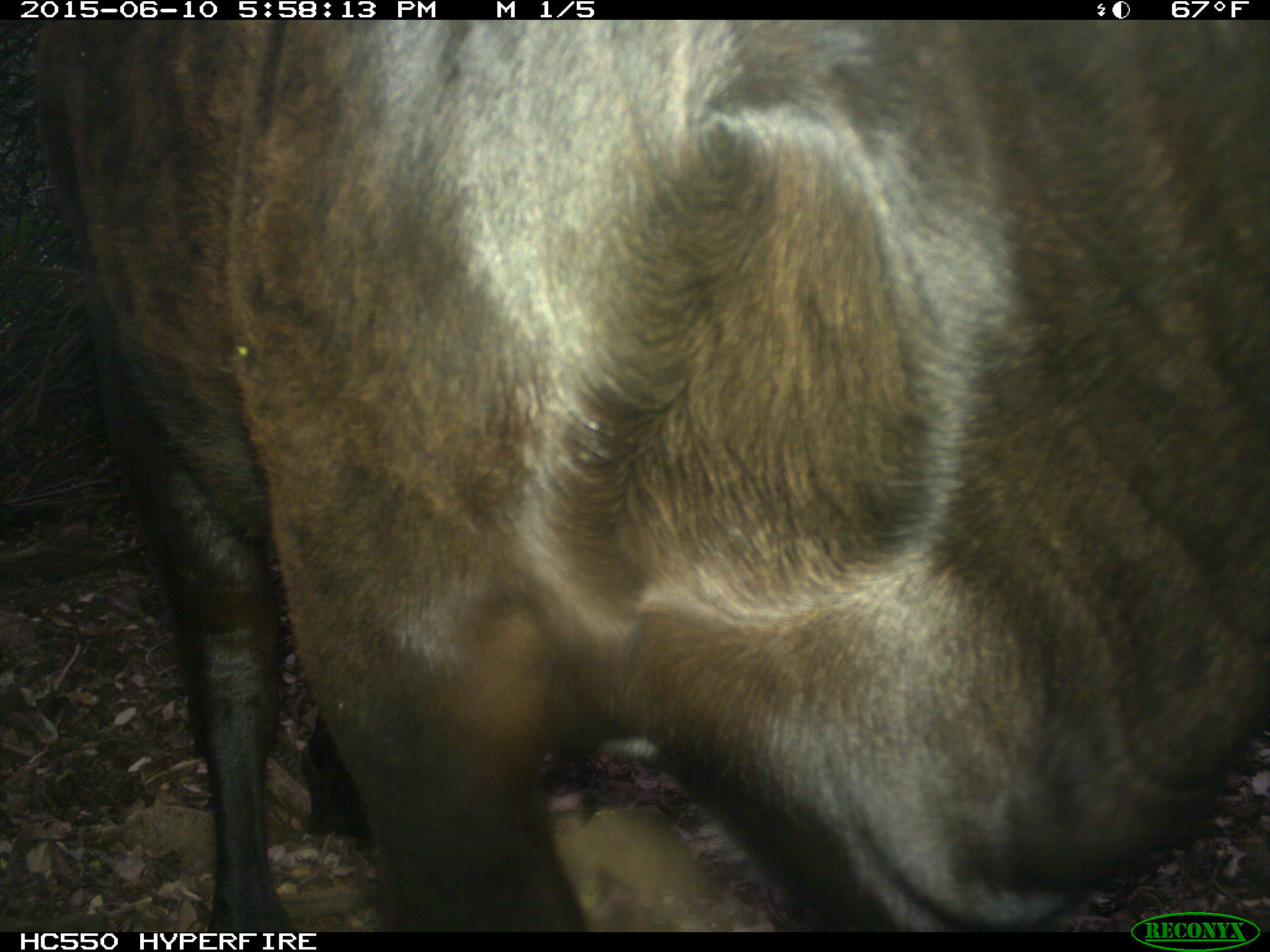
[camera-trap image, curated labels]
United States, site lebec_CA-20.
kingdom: Animalia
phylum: Chordata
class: Mammalia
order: Artiodactyla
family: Bovidae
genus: Bos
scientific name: Bos taurus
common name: domestic cow